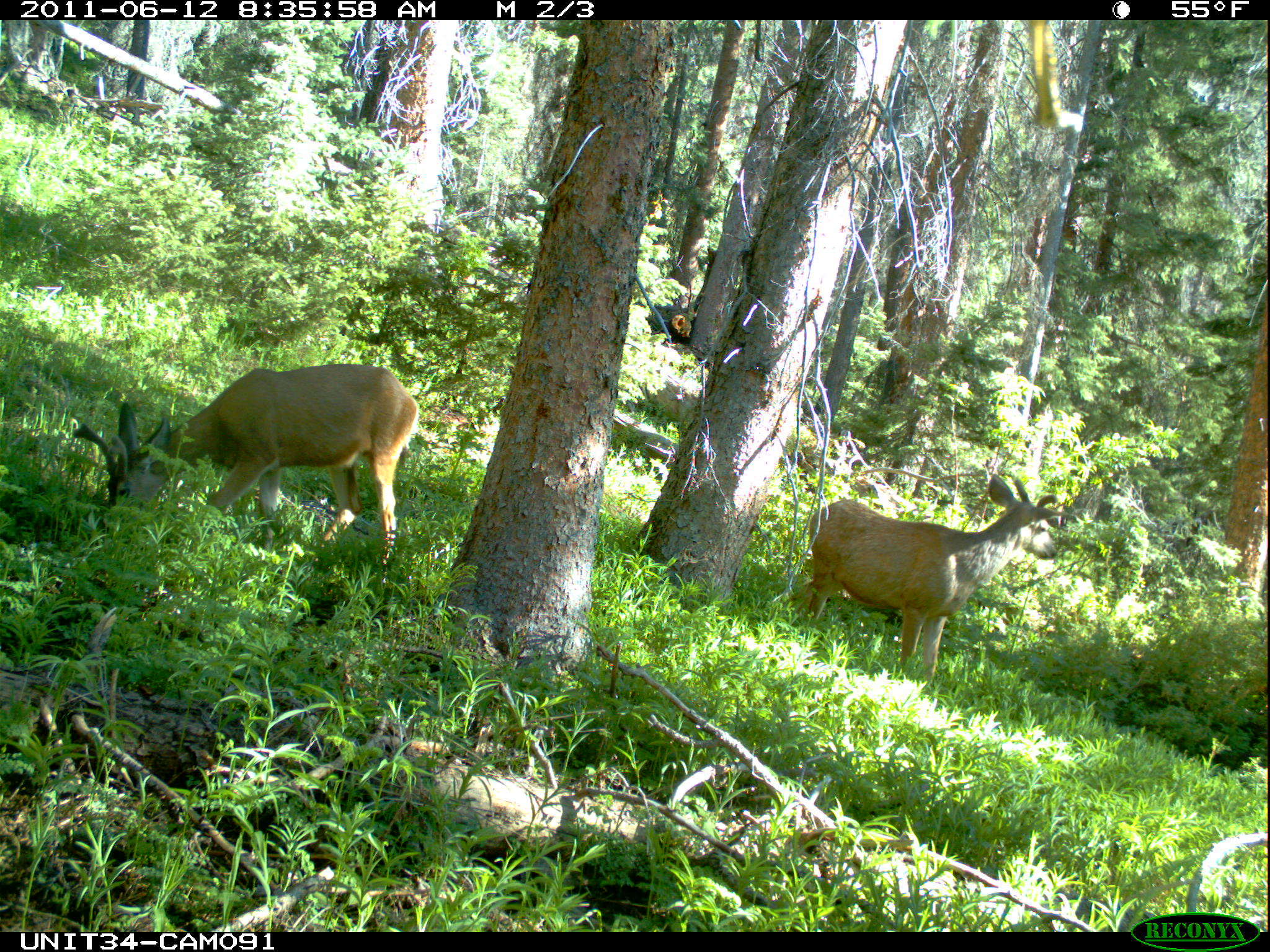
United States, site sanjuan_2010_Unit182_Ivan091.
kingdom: Animalia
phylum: Chordata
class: Mammalia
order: Artiodactyla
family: Cervidae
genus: Odocoileus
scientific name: Odocoileus hemionus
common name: mule deer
Odocoileus hemionus (mule deer).